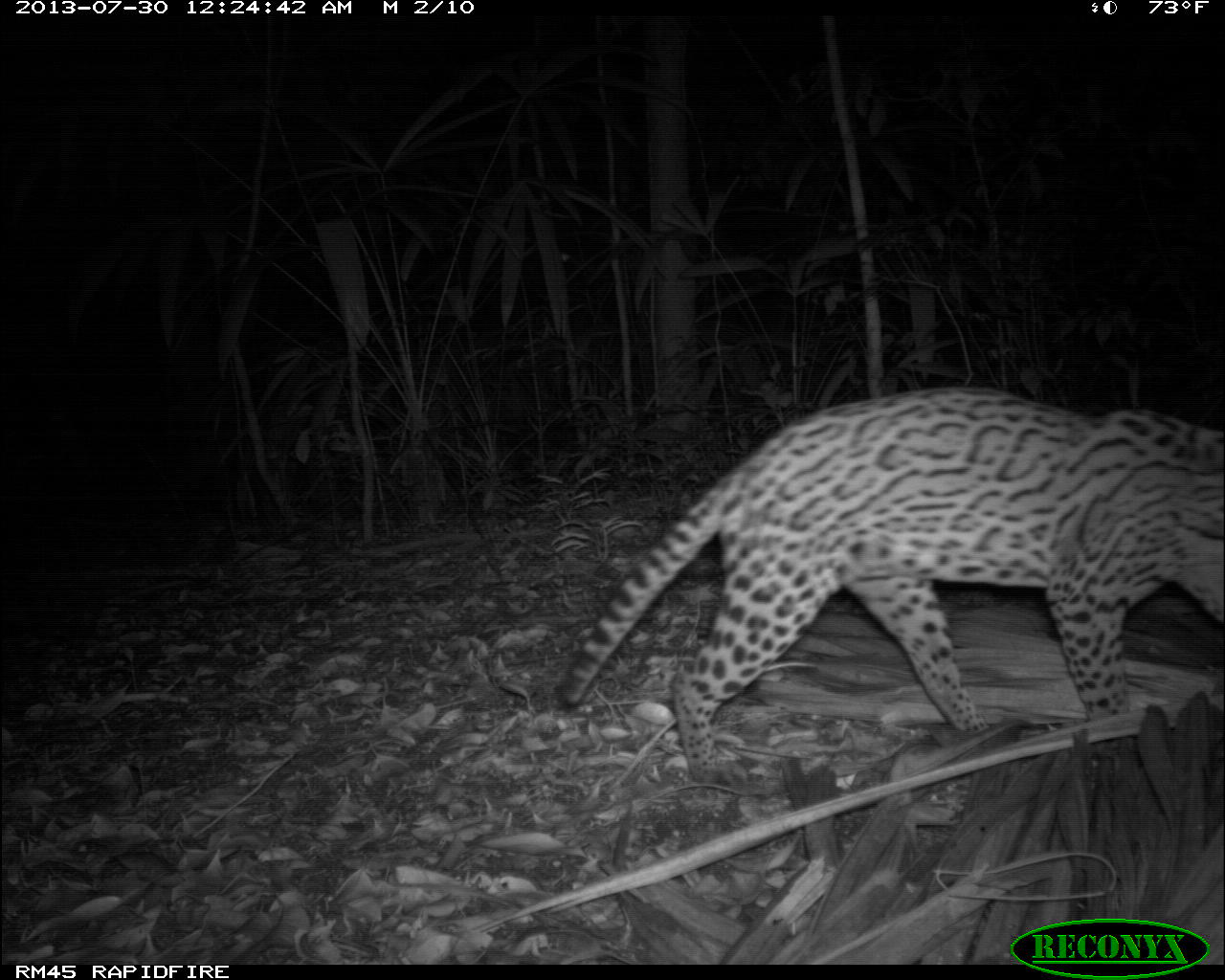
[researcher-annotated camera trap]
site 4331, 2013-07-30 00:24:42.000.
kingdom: Animalia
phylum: Chordata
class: Mammalia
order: Carnivora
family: Felidae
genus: Leopardus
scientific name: Leopardus pardalis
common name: ocelot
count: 1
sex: female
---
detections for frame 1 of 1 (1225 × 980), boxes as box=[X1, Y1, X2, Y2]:
leopardus pardalis: box=[555, 385, 1225, 787]